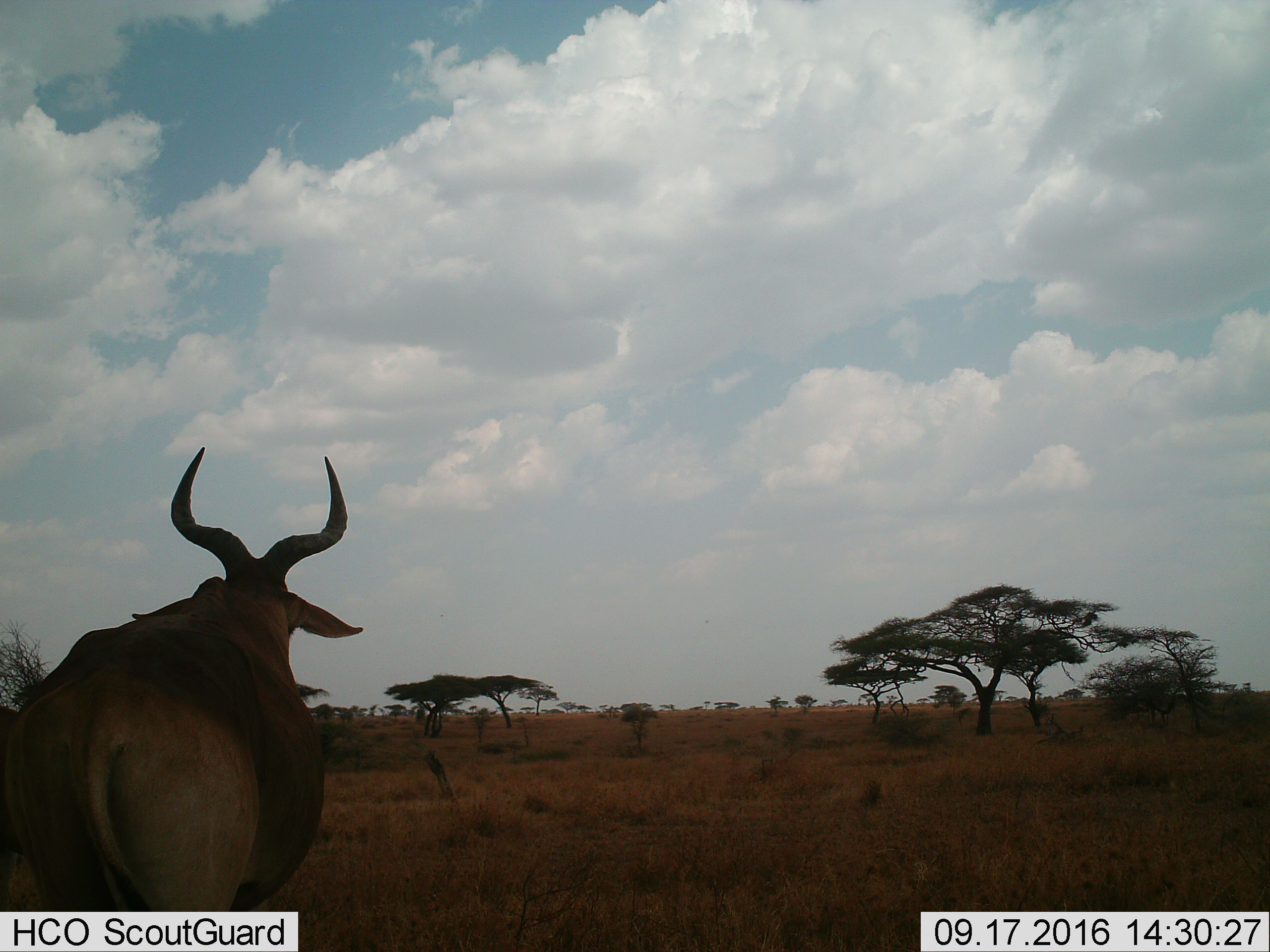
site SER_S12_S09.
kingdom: Animalia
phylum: Chordata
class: Mammalia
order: Artiodactyla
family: Bovidae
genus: Alcelaphus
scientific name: Alcelaphus buselaphus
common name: hartebeest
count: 1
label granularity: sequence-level